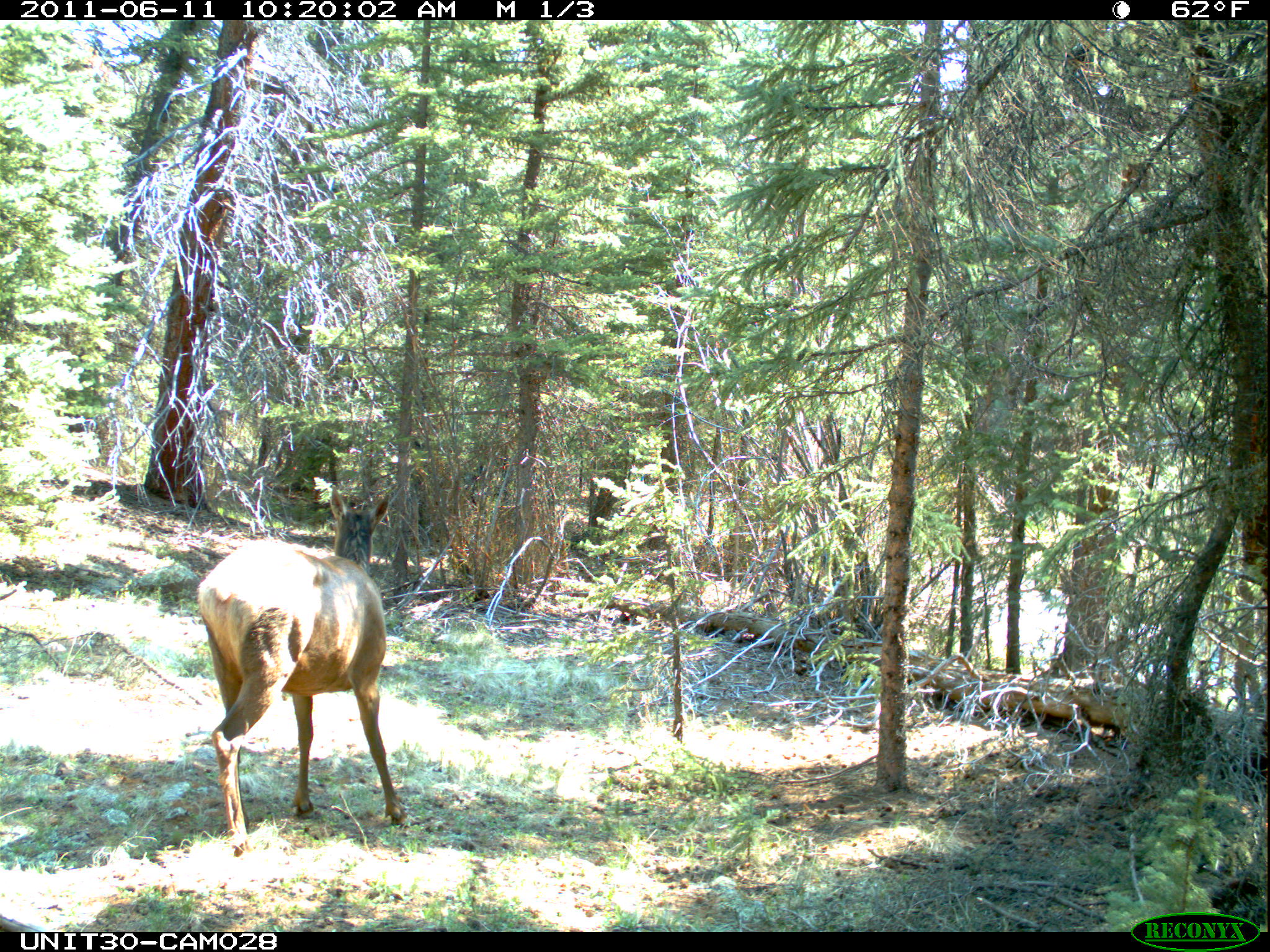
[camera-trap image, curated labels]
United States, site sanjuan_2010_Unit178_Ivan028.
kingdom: Animalia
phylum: Chordata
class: Mammalia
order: Artiodactyla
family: Cervidae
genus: Cervus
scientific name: Cervus elaphus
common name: red deer